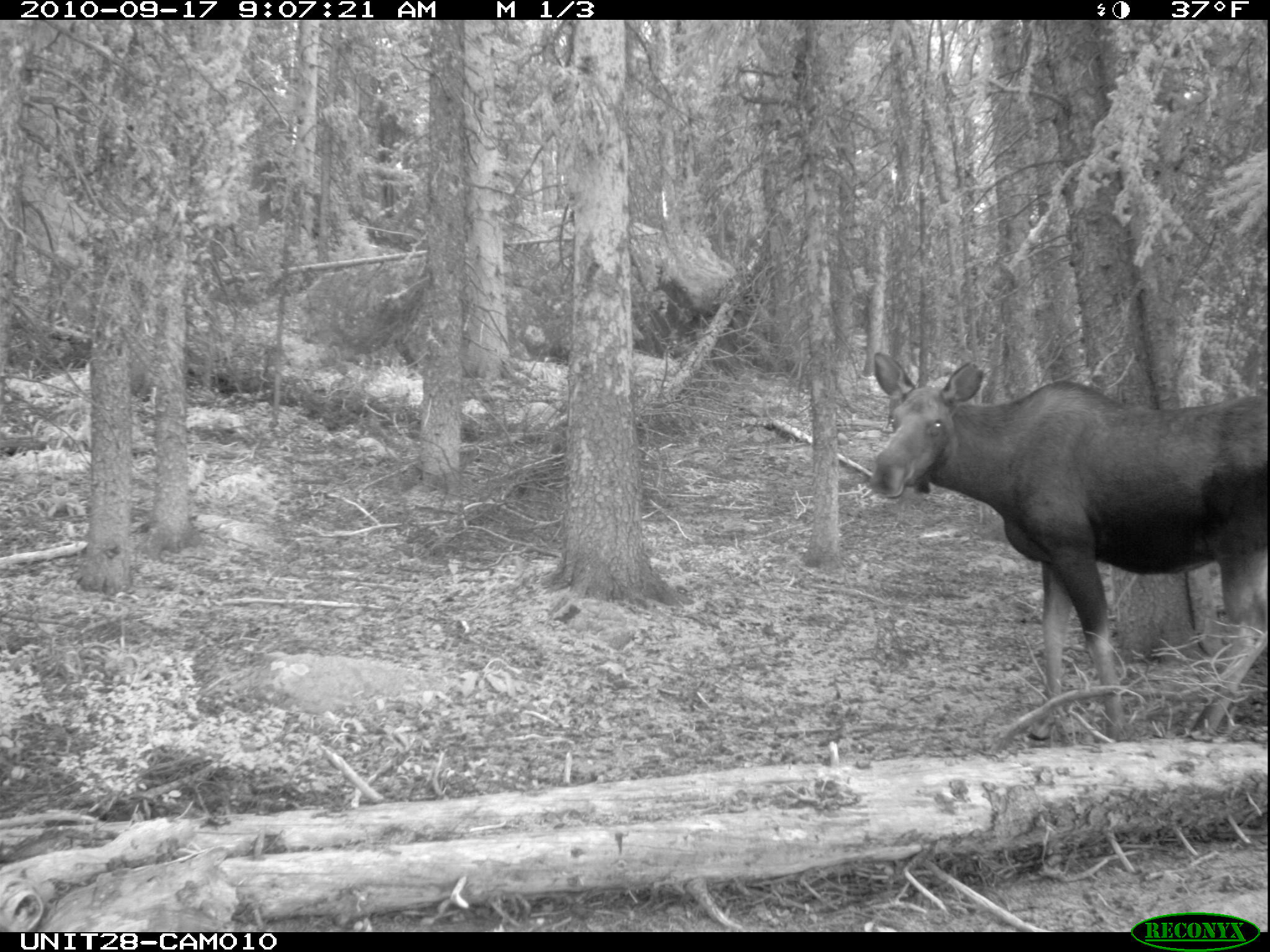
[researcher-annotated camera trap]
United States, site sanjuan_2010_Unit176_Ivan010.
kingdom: Animalia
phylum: Chordata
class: Mammalia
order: Artiodactyla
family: Cervidae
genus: Alces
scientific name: Alces alces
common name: moose